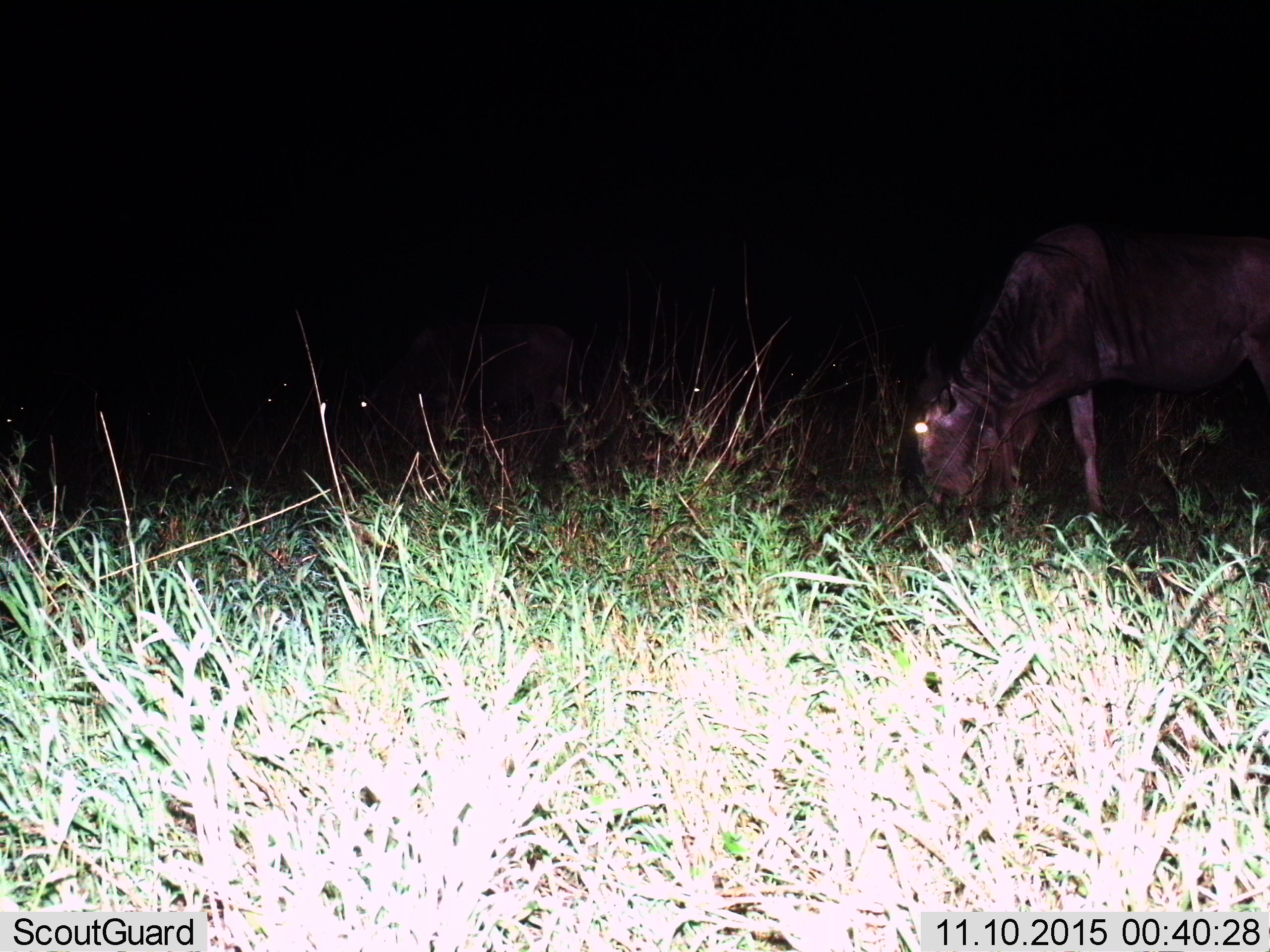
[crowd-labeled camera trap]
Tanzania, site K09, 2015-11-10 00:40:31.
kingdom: Animalia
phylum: Chordata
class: Mammalia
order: Artiodactyla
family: Bovidae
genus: Connochaetes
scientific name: Connochaetes taurinus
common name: blue wildebeest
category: wildebeest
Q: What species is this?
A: Wildebeest (blue wildebeest) (Connochaetes taurinus).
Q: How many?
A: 2.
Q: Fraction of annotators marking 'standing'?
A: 22%.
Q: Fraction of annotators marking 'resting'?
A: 11%.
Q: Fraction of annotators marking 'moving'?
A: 0%.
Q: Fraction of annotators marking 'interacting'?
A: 0%.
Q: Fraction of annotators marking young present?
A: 0%.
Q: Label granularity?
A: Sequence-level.